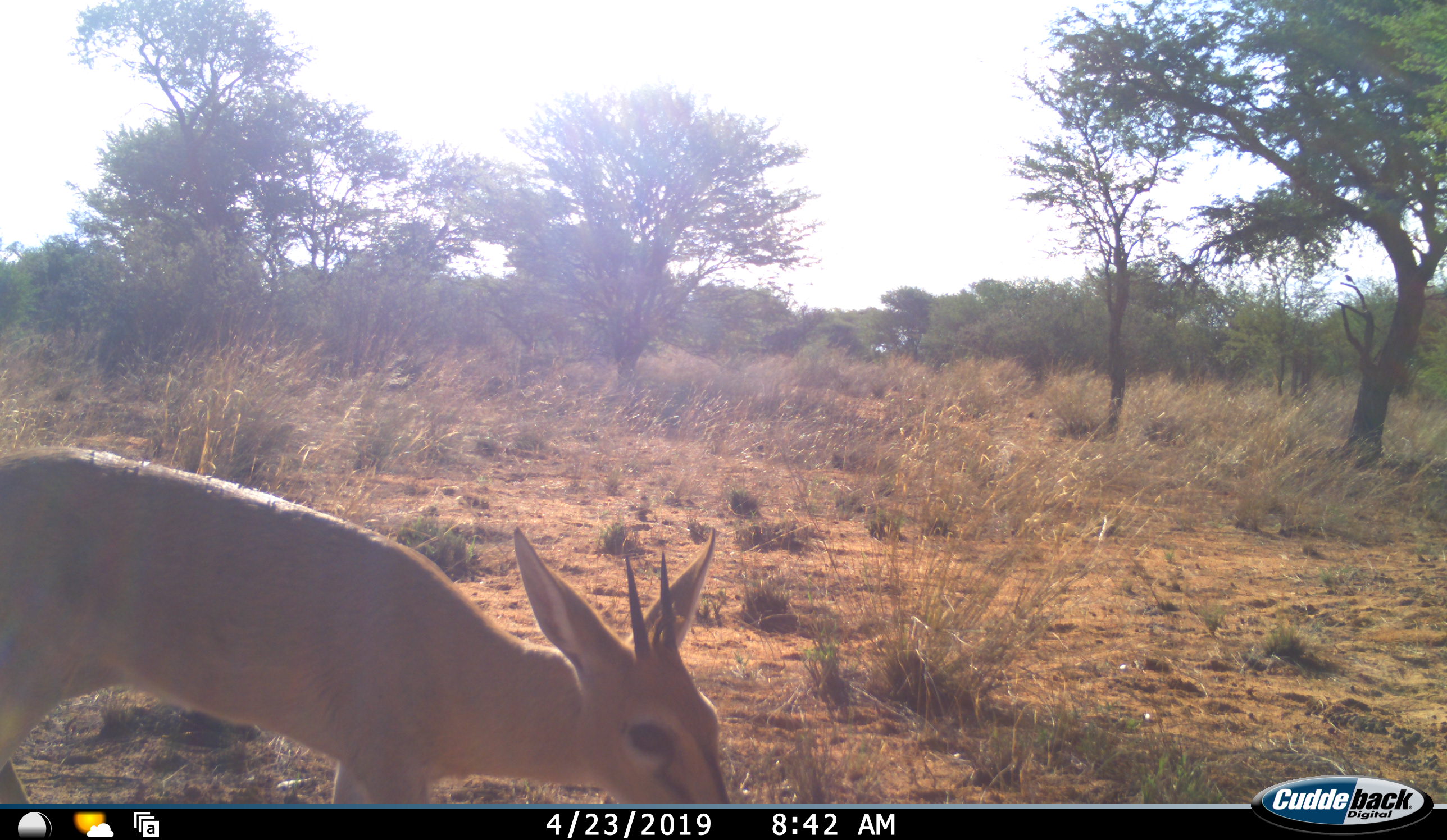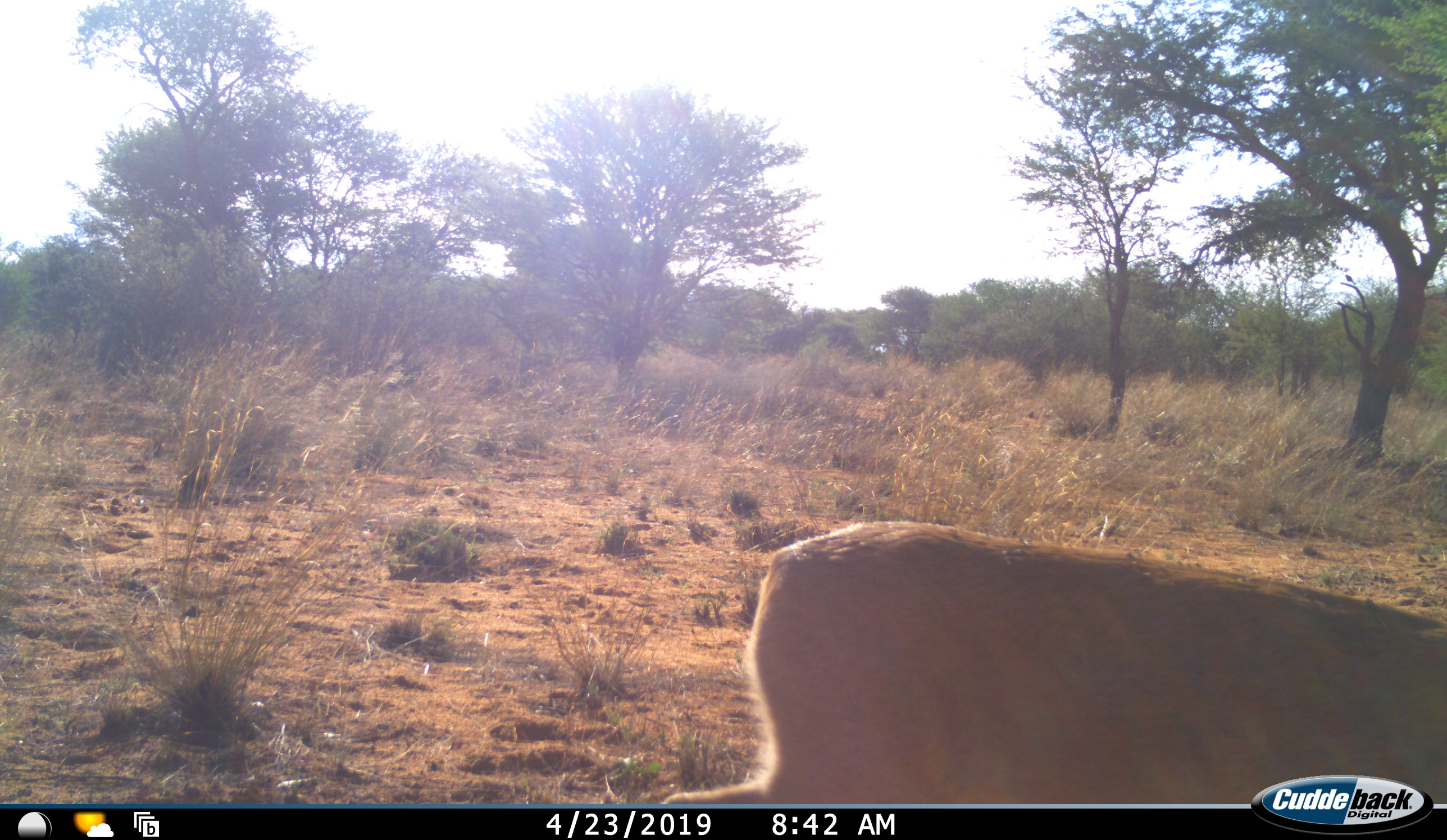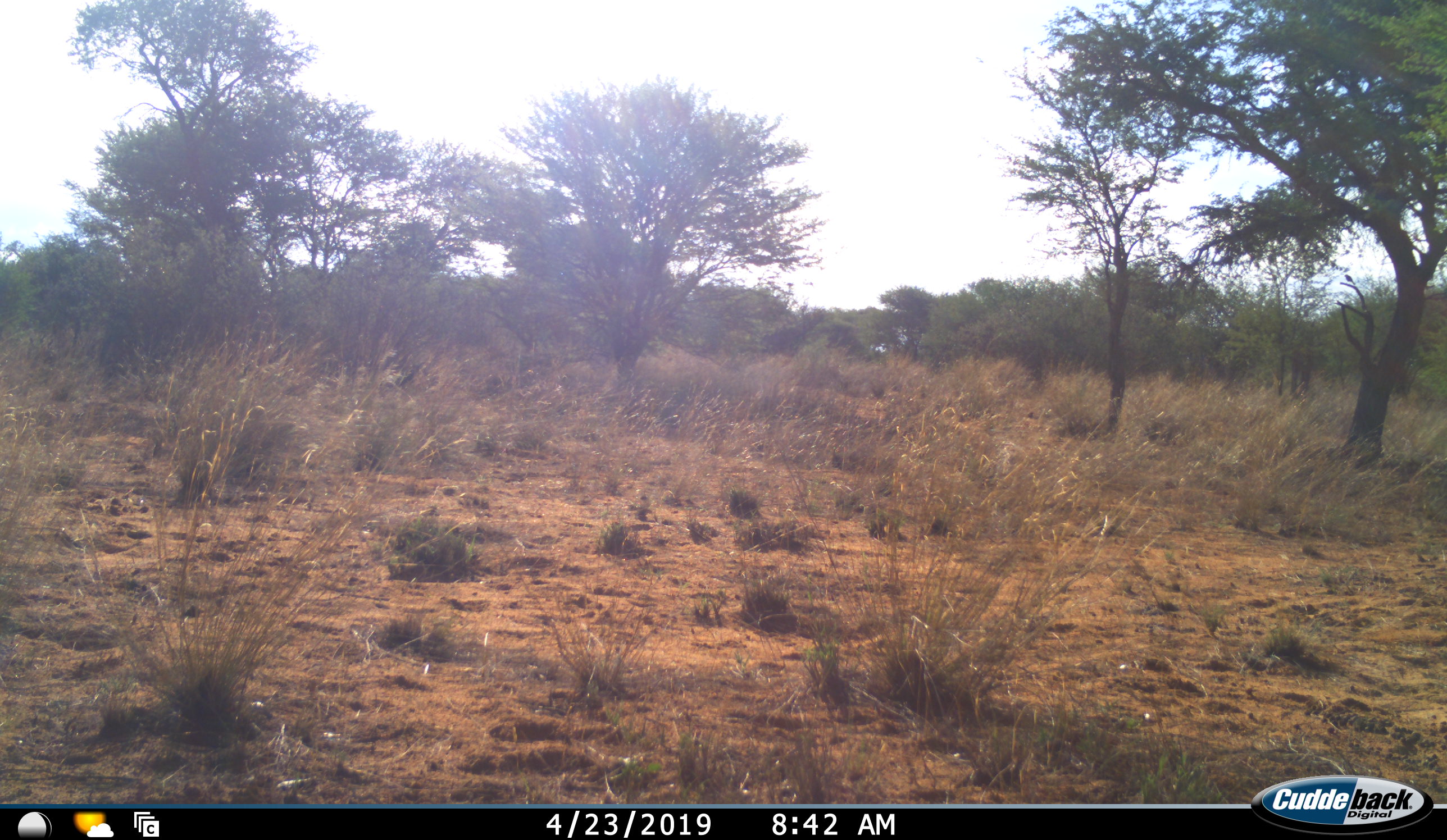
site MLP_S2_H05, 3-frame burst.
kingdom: Animalia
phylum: Chordata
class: Mammalia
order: Artiodactyla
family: Bovidae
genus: Sylvicapra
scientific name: Sylvicapra grimmia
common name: common duiker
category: duikercommongrey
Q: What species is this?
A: Duikercommongrey (common duiker) (Sylvicapra grimmia).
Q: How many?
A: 1.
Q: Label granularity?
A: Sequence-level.